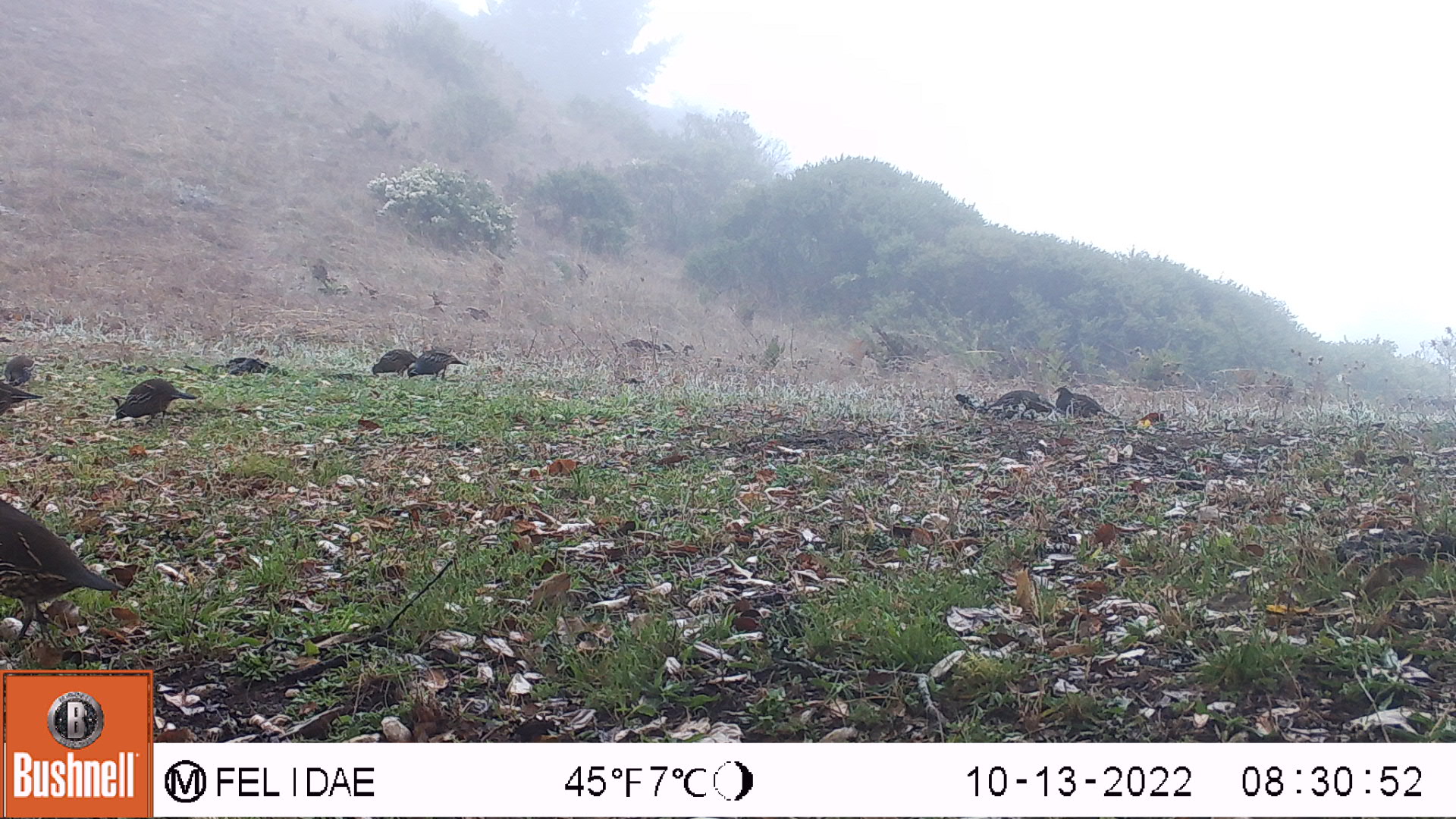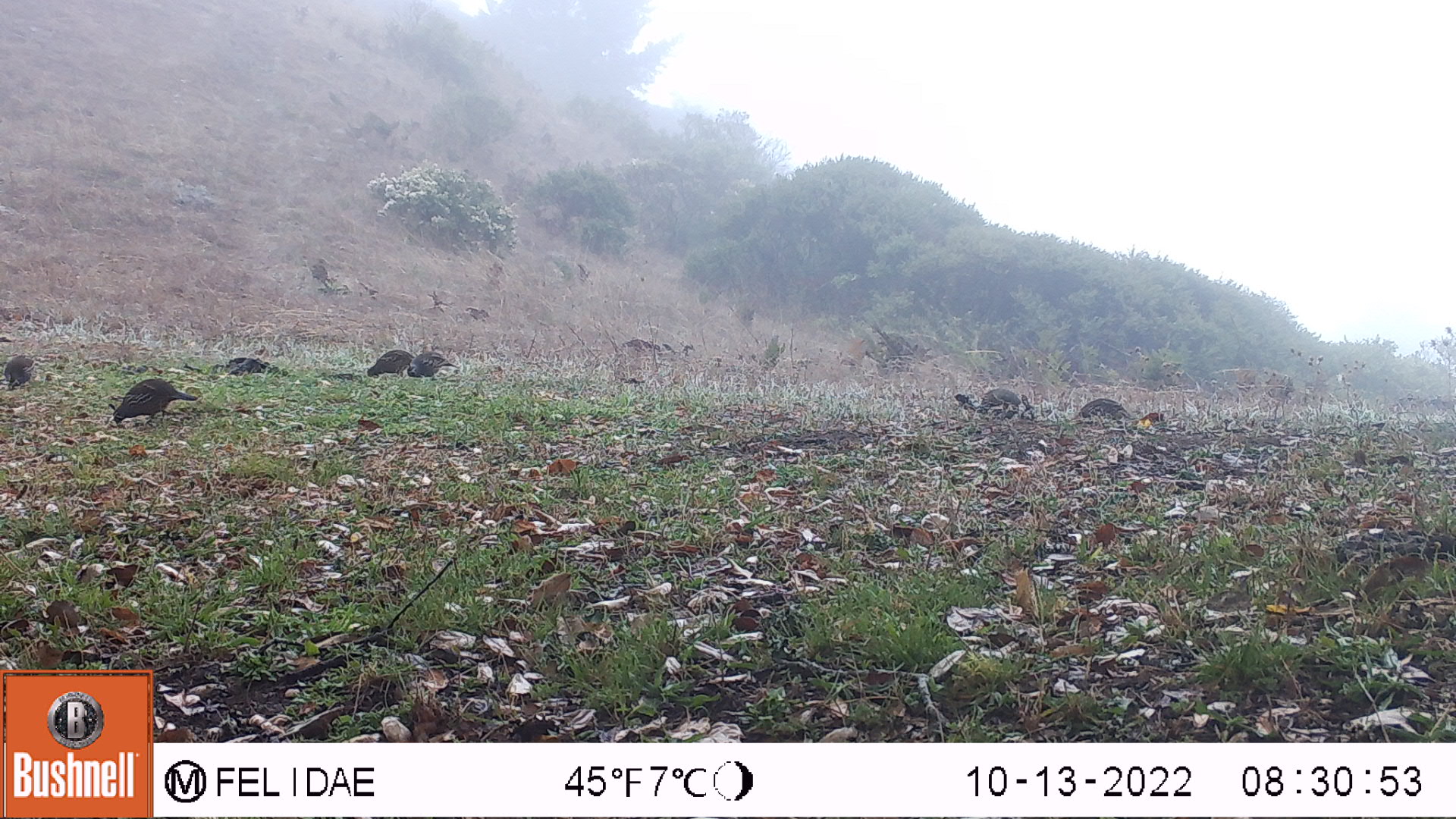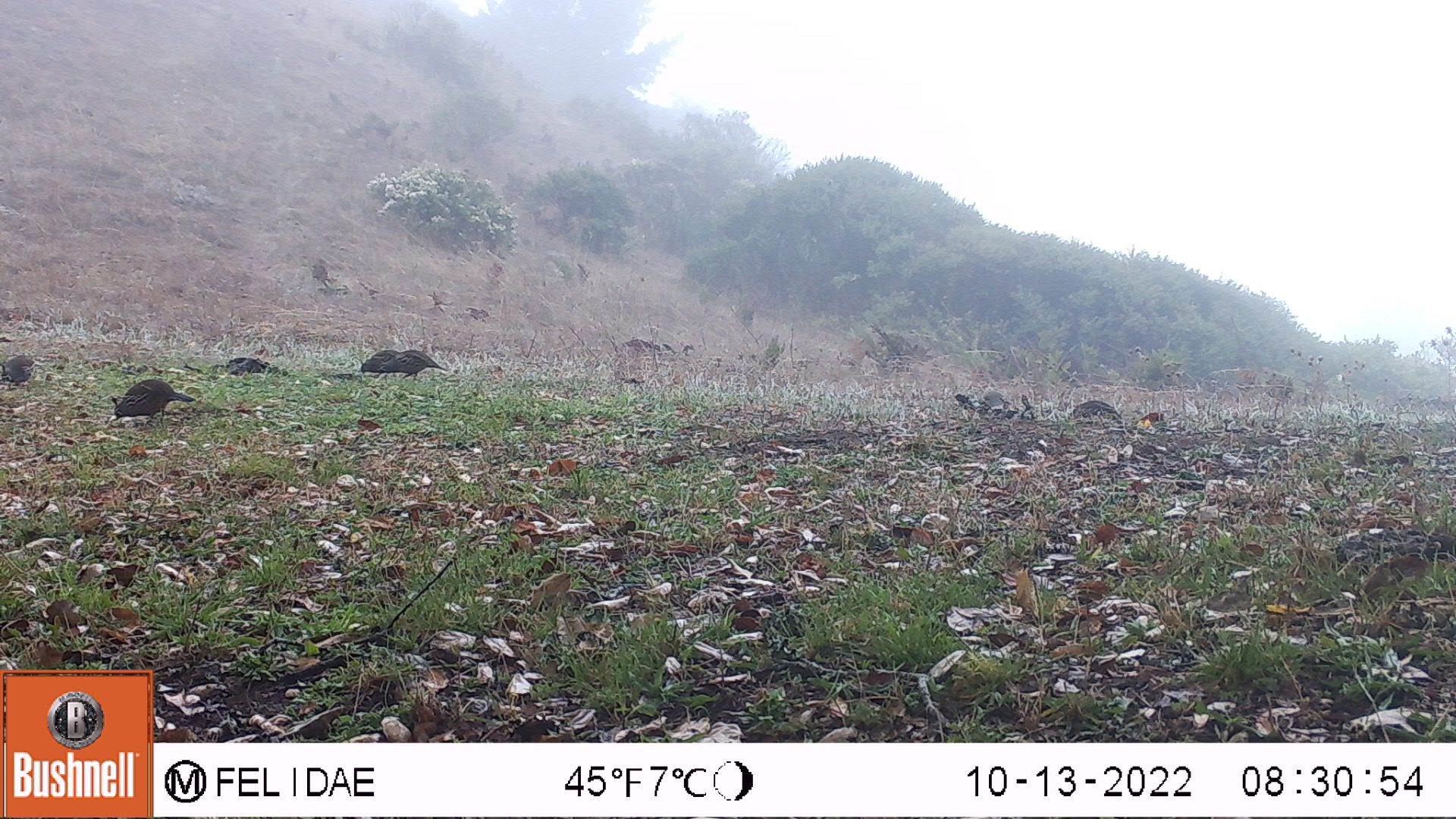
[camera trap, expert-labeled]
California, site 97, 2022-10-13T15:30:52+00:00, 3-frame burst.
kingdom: Animalia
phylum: Chordata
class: Aves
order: Galliformes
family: Odontophoridae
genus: Callipepla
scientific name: Callipepla californica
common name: california quail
California quail (Callipepla californica).